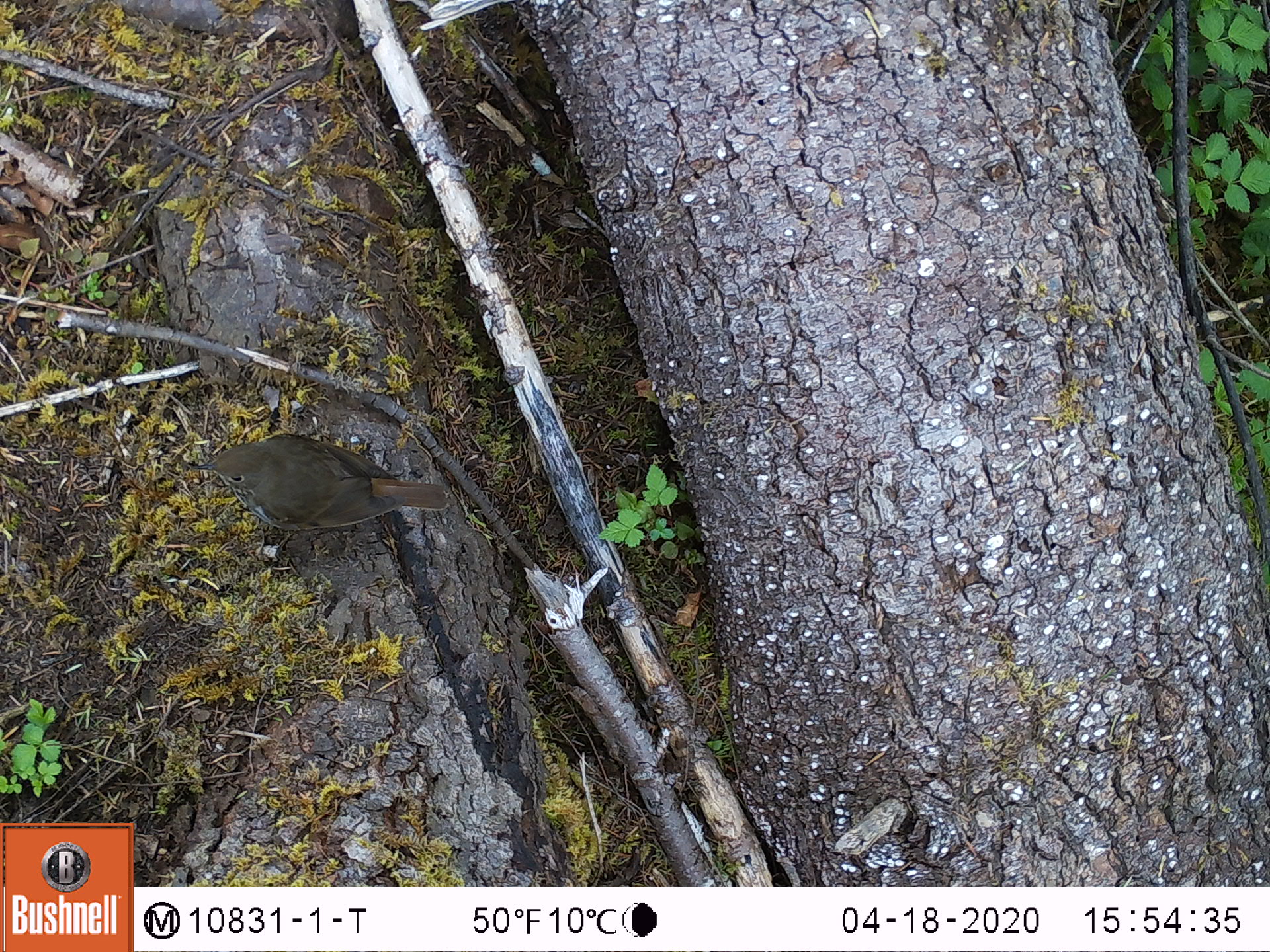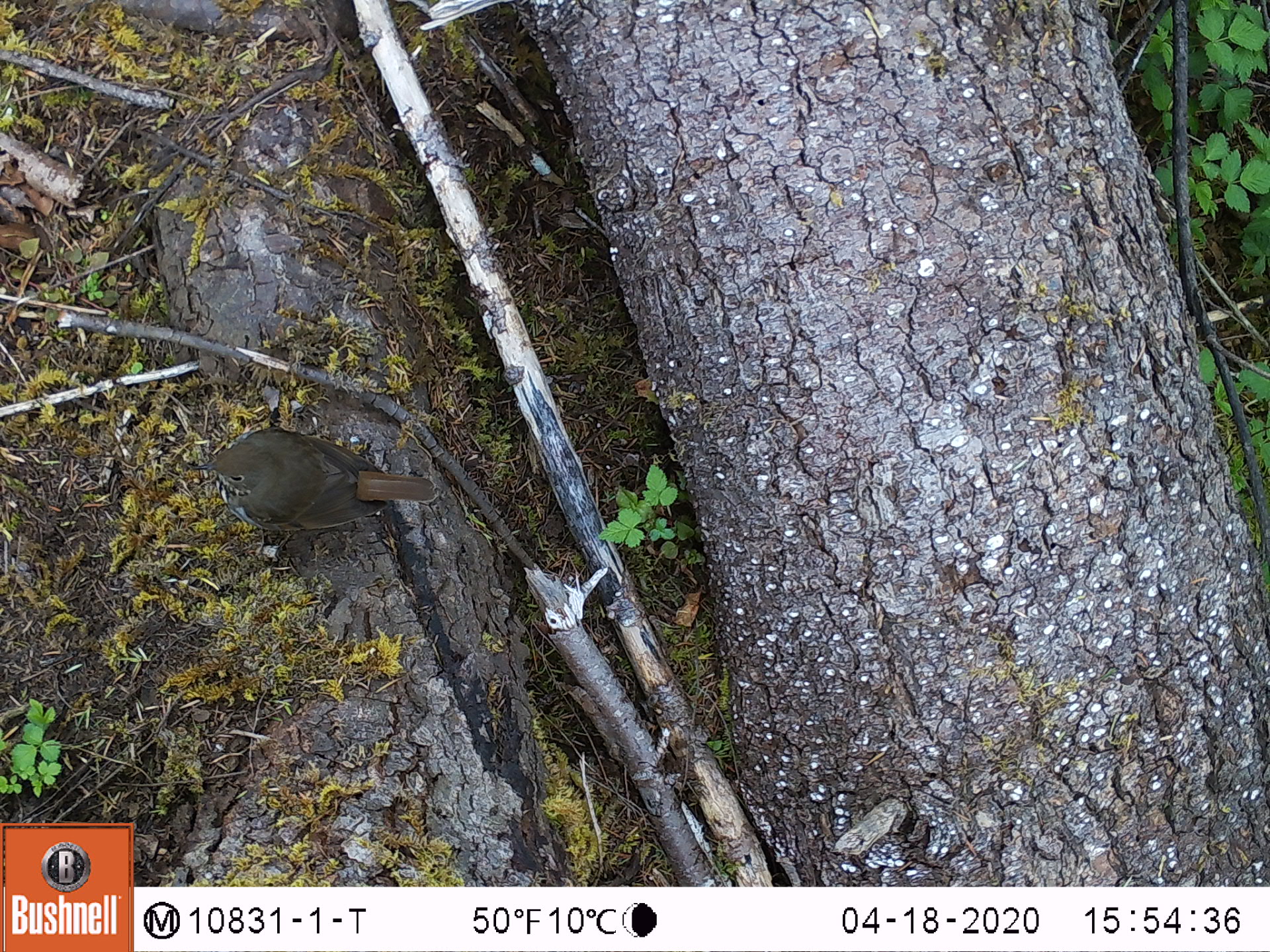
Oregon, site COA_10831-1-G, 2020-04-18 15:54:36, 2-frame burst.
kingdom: Animalia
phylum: Chordata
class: Aves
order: Passeriformes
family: Turdidae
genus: Catharus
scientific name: Catharus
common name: brown thrushes and nightingale-thrushes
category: catharus species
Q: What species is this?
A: Catharus species (brown thrushes and nightingale-thrushes) (Catharus).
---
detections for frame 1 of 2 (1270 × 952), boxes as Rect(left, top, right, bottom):
catharus species: Rect(177, 414, 467, 547)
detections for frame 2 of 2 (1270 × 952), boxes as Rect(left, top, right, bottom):
catharus species: Rect(177, 411, 454, 547)